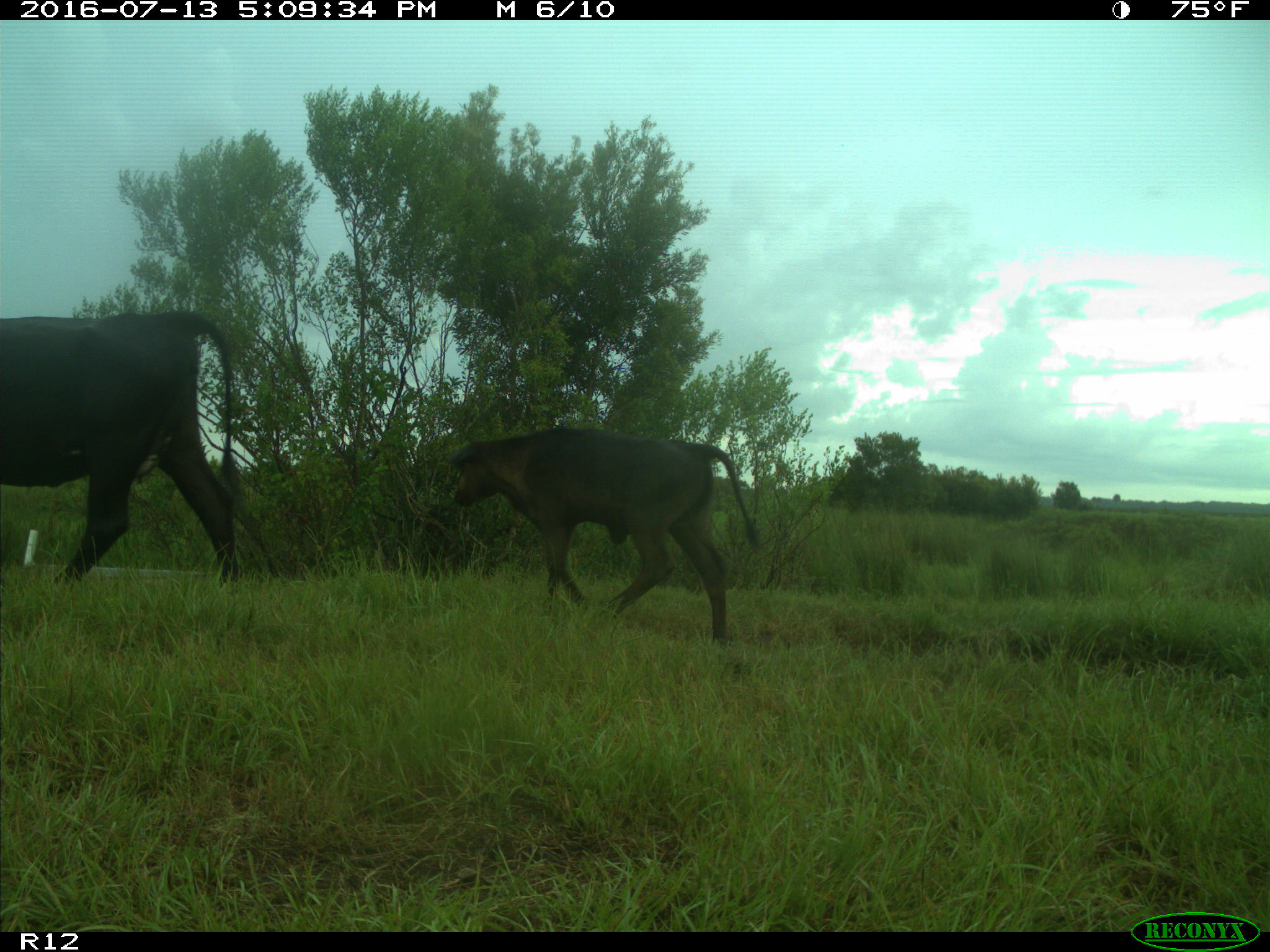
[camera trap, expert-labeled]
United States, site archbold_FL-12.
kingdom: Animalia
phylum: Chordata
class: Mammalia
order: Artiodactyla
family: Bovidae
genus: Bos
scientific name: Bos taurus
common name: domestic cow